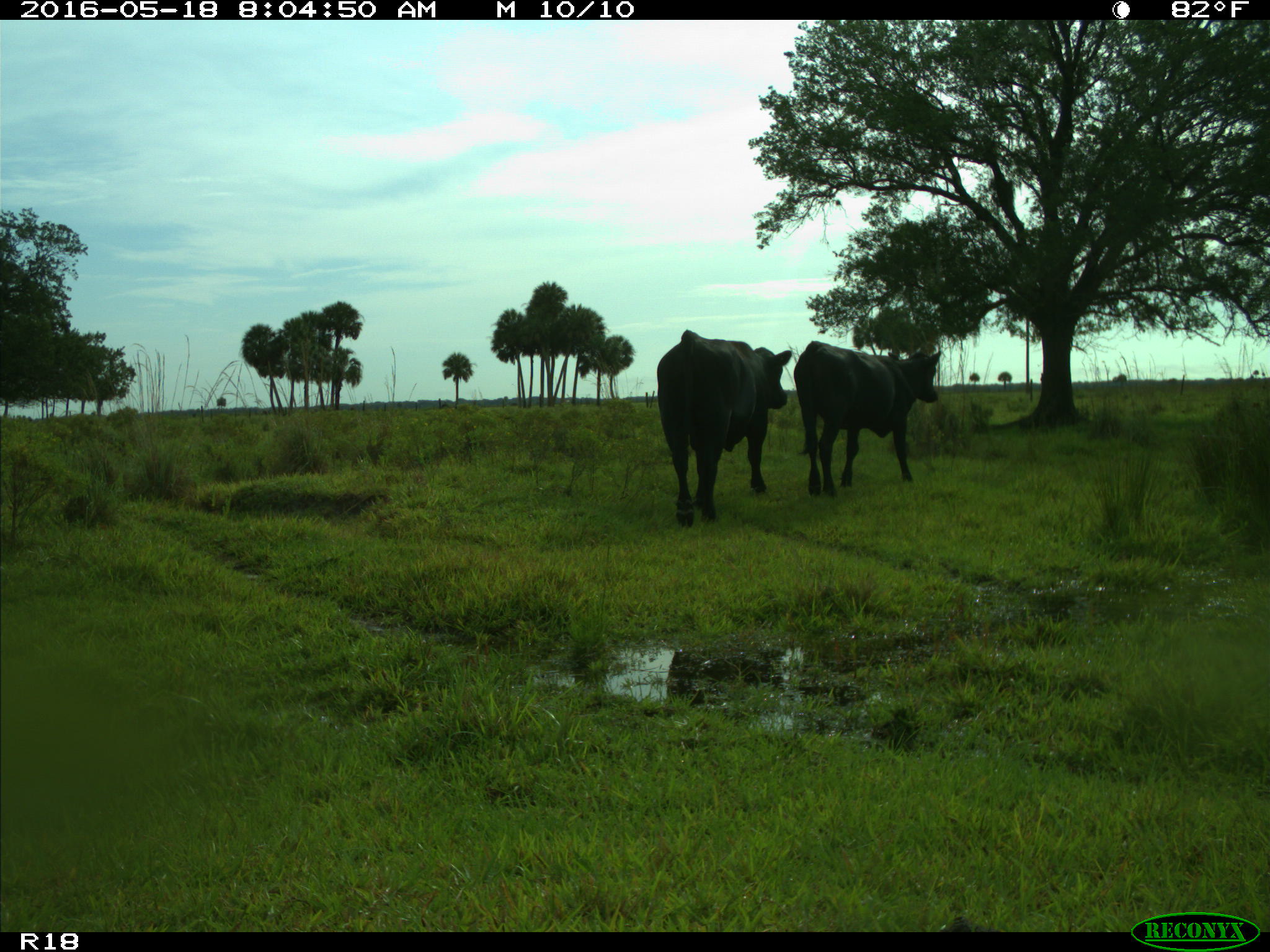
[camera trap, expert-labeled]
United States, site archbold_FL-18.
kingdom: Animalia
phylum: Chordata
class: Mammalia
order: Artiodactyla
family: Bovidae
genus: Bos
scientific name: Bos taurus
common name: domestic cow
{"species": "Bos taurus (domestic cow)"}